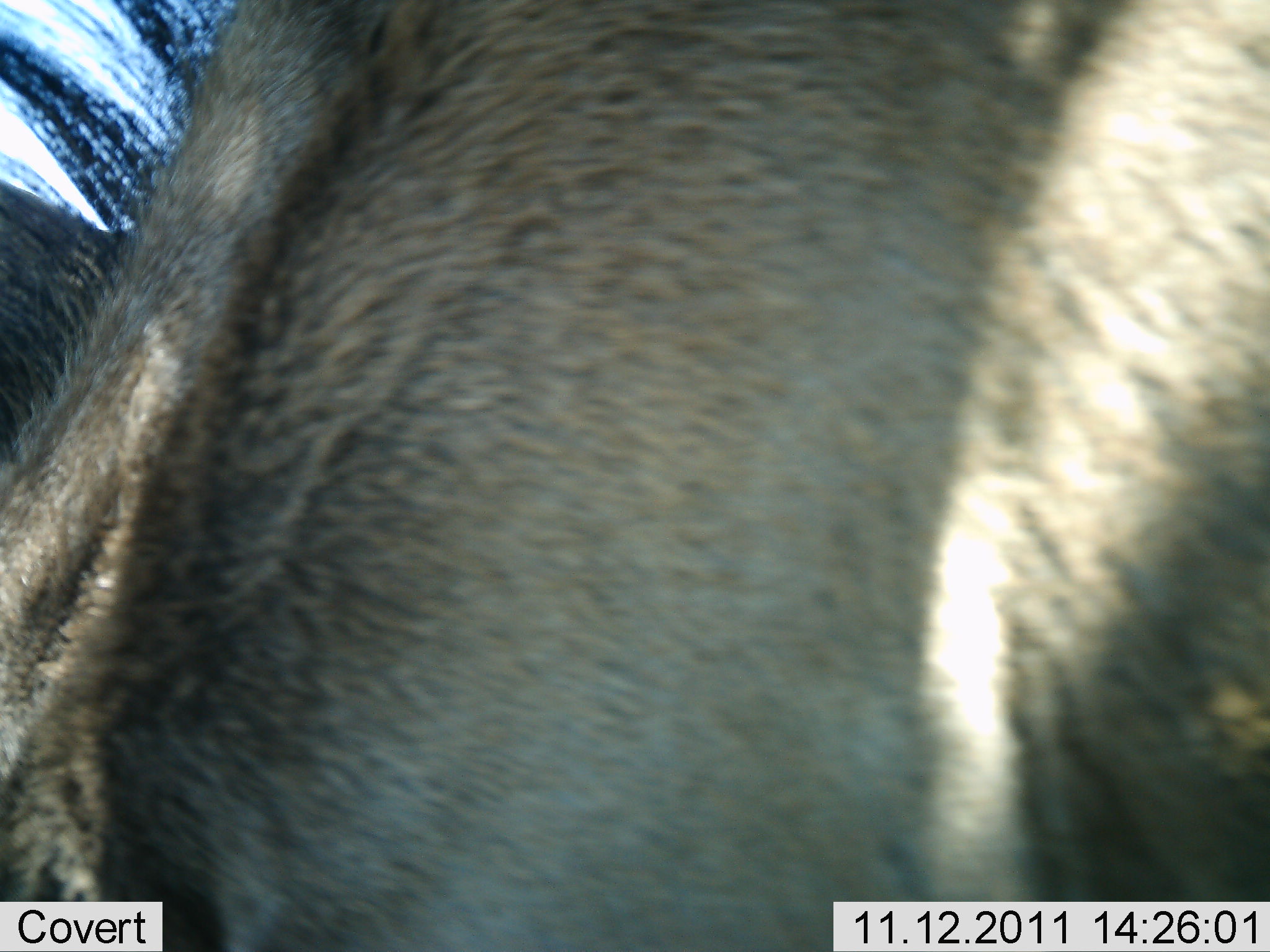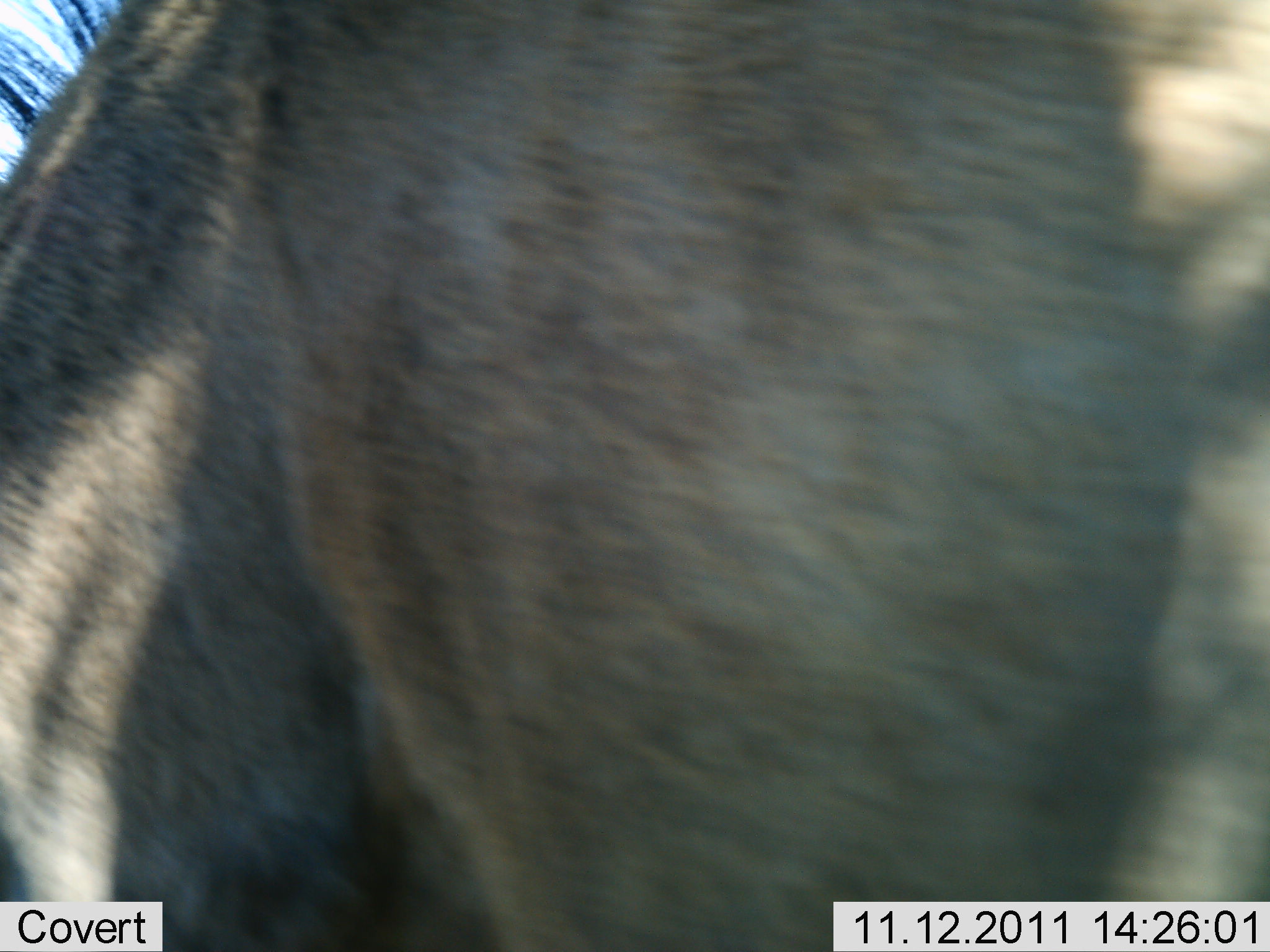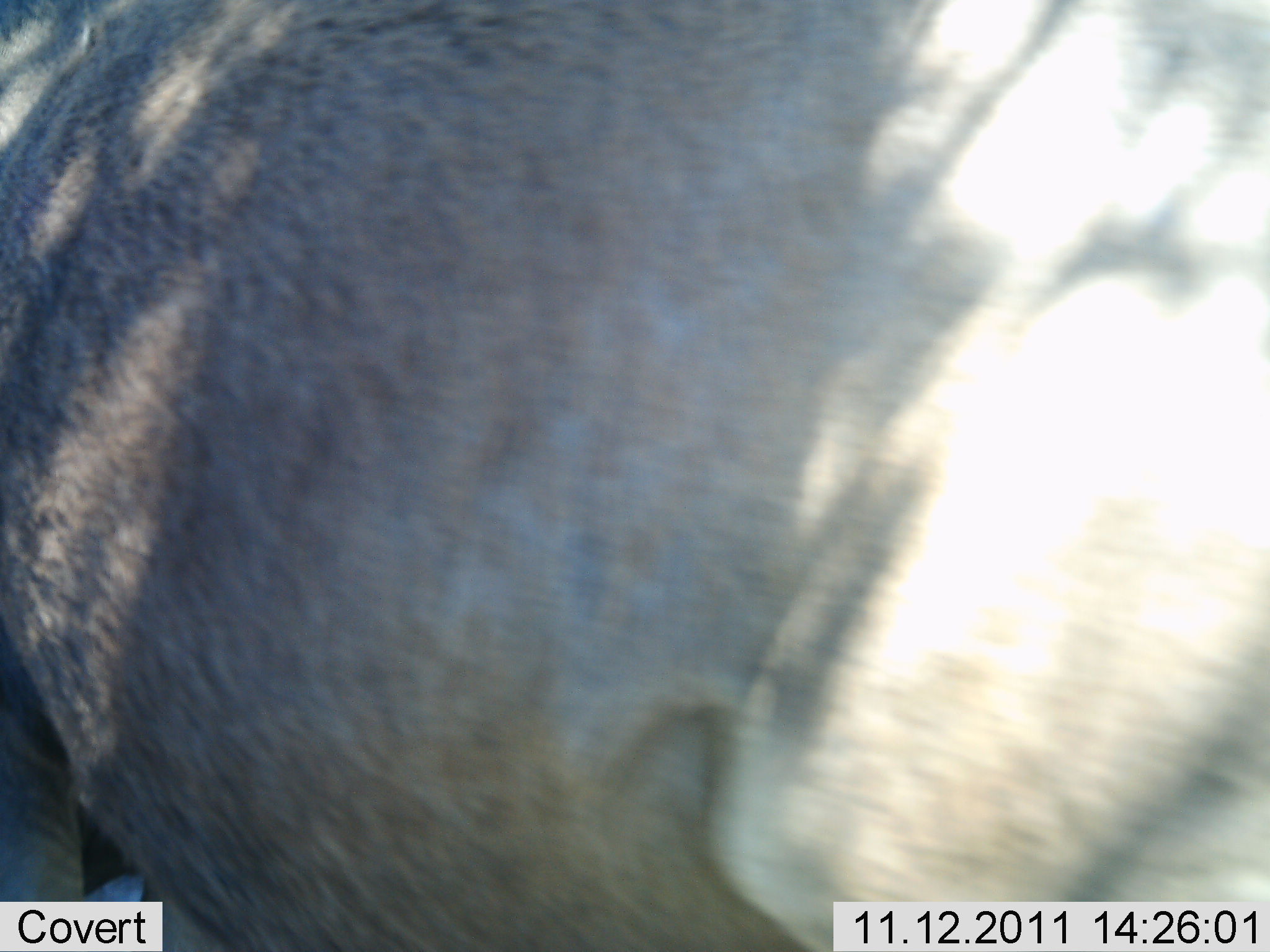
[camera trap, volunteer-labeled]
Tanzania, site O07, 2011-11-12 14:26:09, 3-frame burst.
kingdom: Animalia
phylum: Chordata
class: Mammalia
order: Artiodactyla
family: Bovidae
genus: Connochaetes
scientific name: Connochaetes taurinus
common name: blue wildebeest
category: wildebeest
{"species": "wildebeest (blue wildebeest) (Connochaetes taurinus)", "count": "1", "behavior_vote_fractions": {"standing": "69%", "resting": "0%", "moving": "31%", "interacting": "0%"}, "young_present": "0%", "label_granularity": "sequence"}